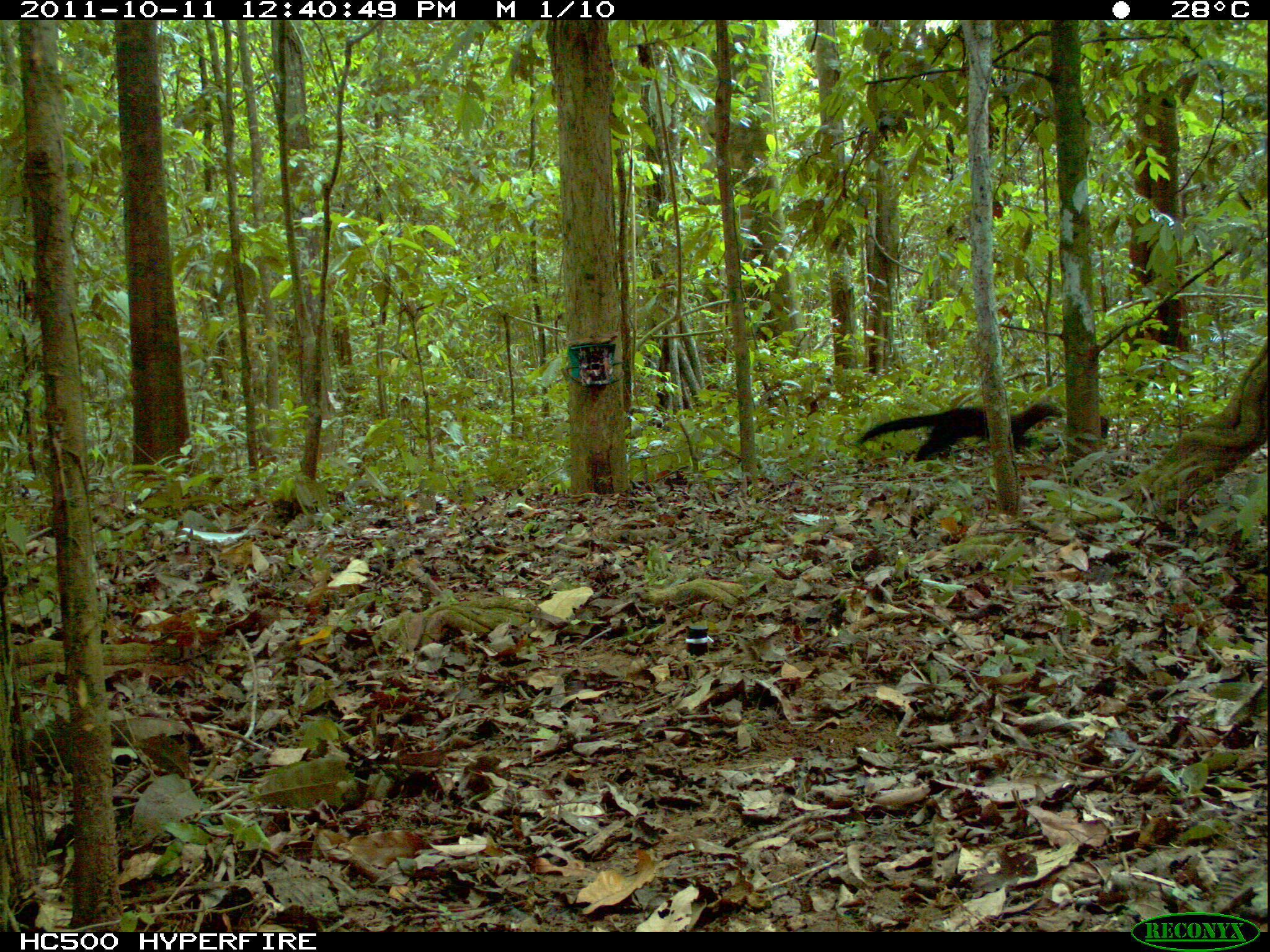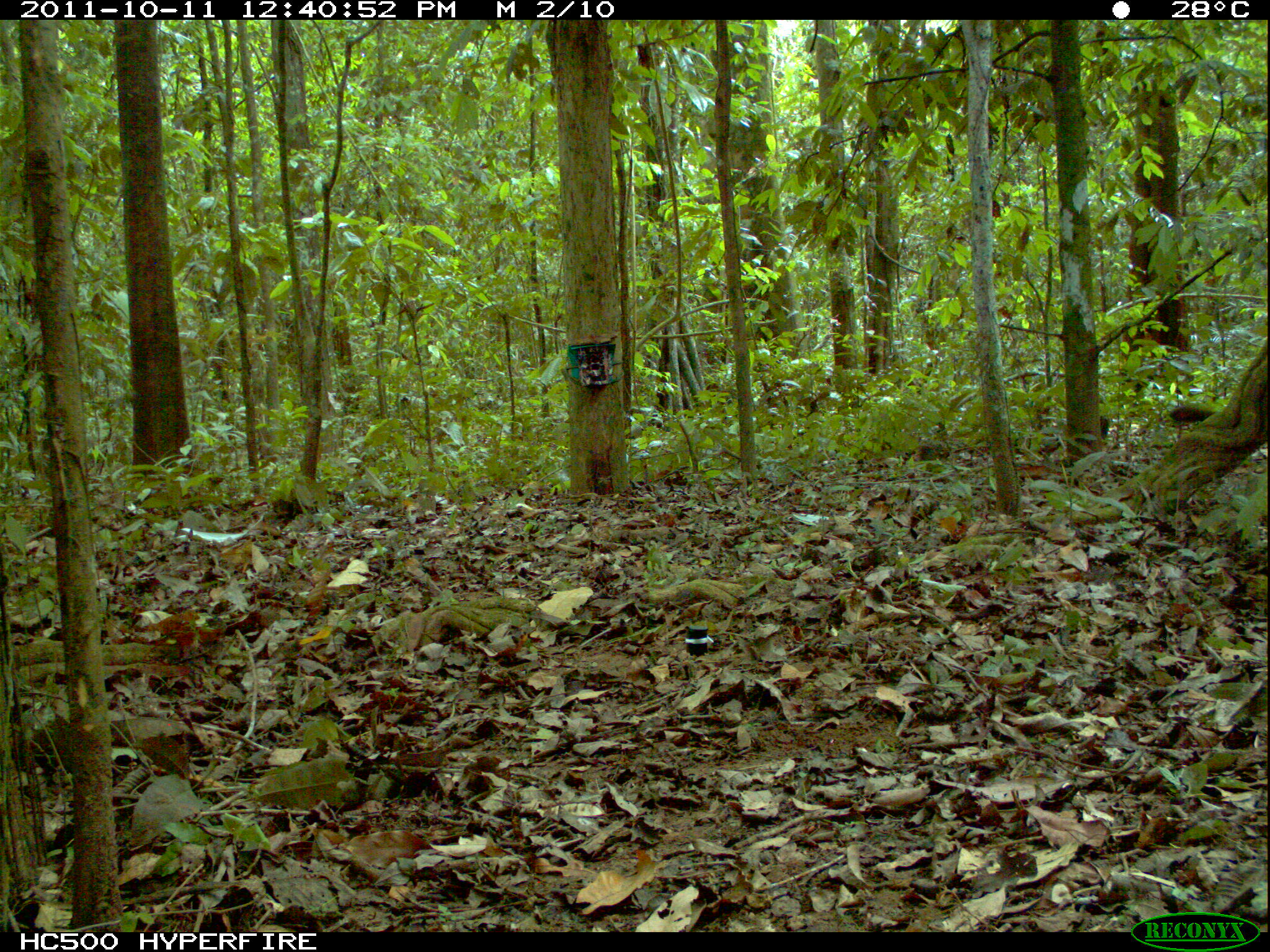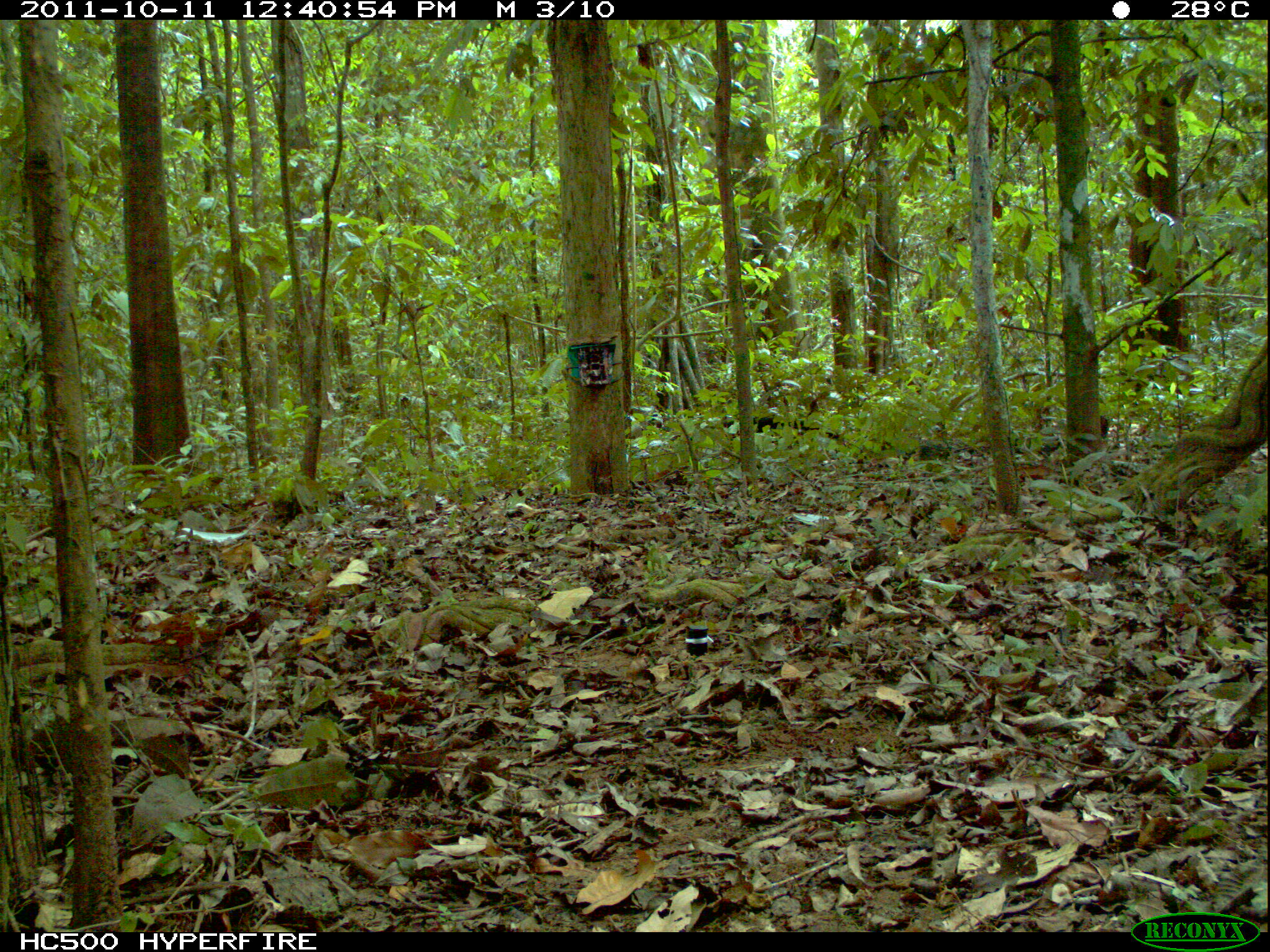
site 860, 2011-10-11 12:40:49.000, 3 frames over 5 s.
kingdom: Animalia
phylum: Chordata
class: Mammalia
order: Carnivora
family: Mustelidae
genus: Eira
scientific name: Eira barbara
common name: tayra